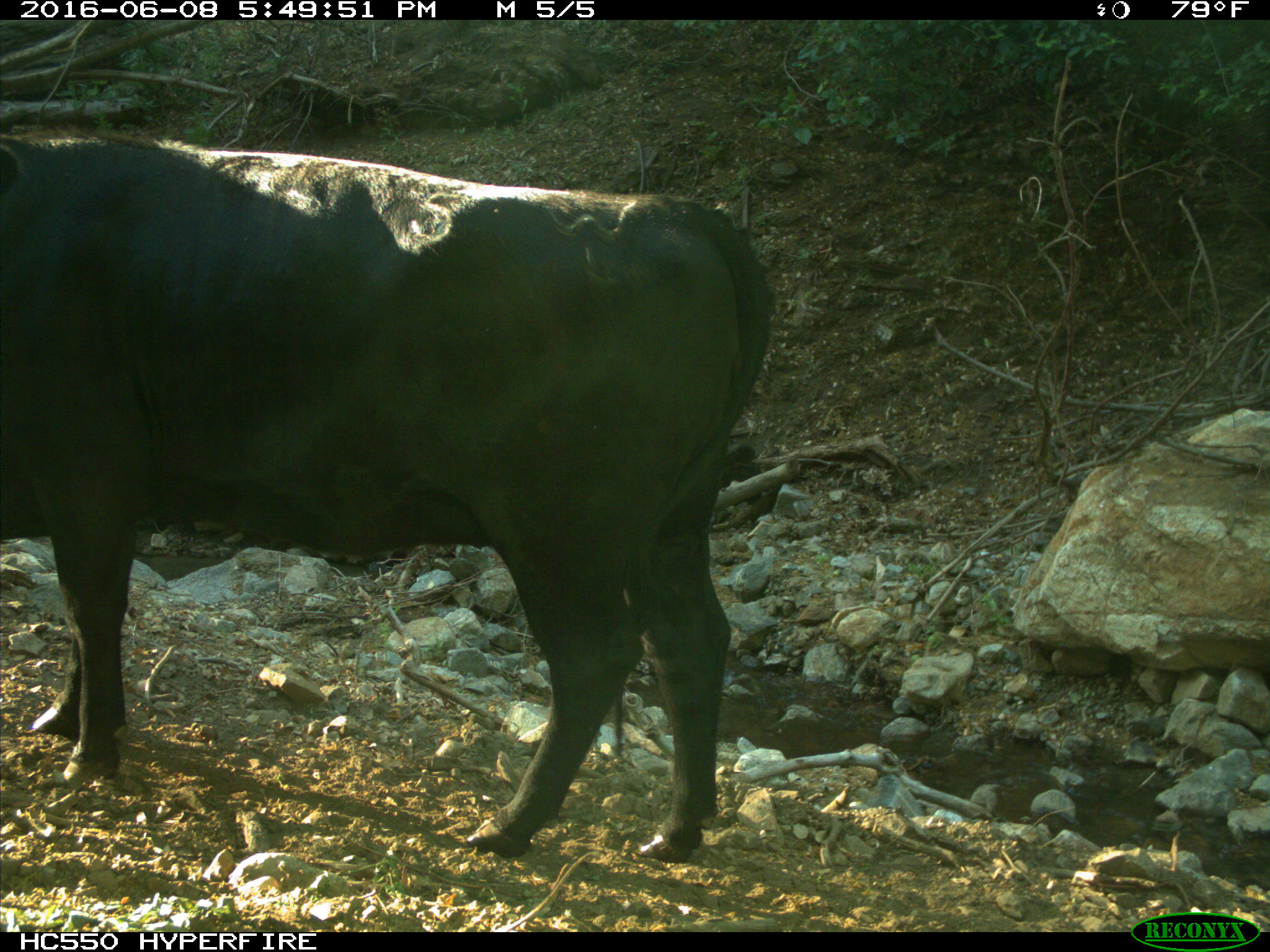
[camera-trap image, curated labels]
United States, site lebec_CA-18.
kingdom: Animalia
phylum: Chordata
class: Mammalia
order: Artiodactyla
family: Bovidae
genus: Bos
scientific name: Bos taurus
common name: domestic cow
Bos taurus (domestic cow).